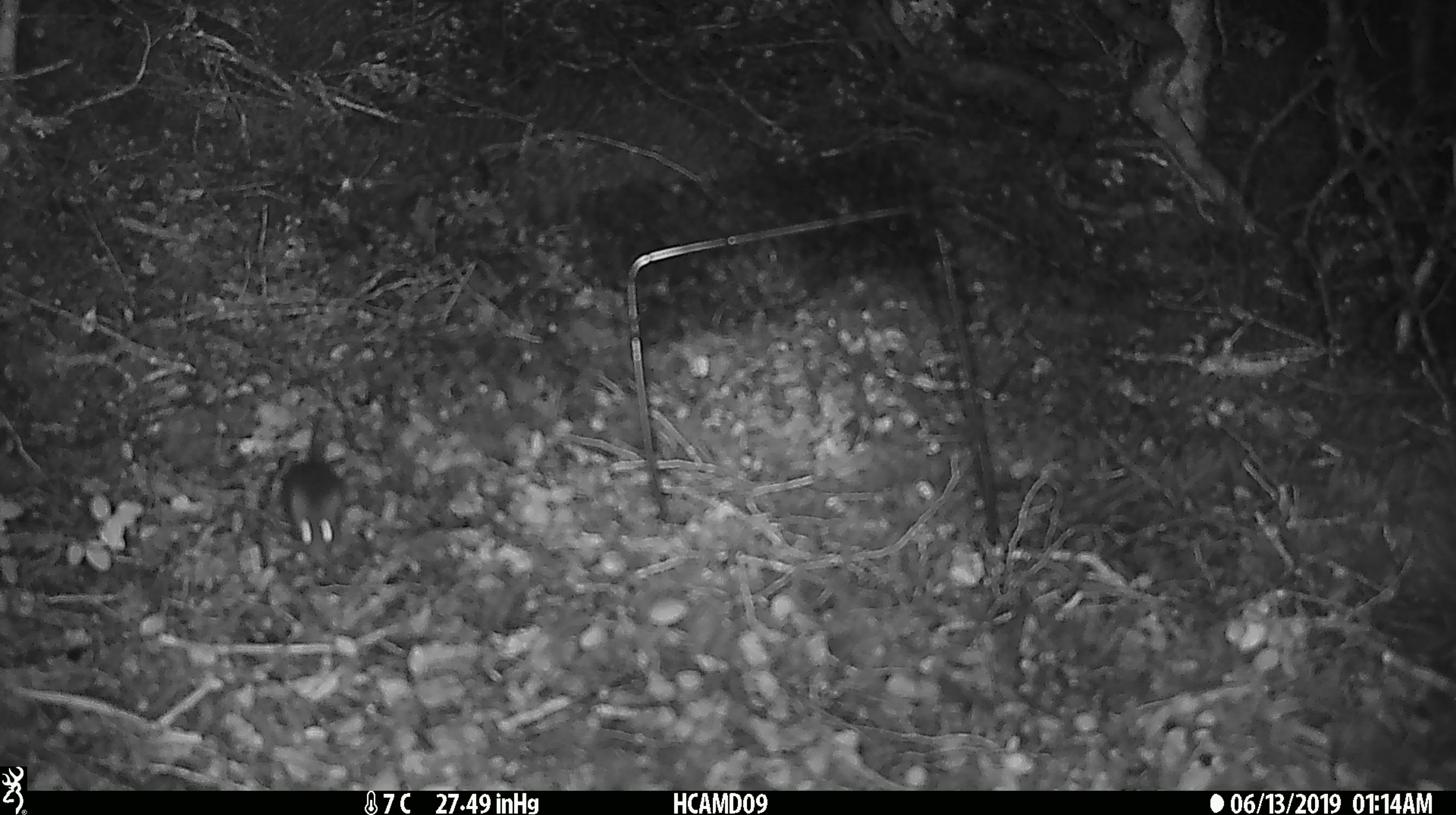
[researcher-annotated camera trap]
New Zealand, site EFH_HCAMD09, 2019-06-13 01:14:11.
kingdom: Animalia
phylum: Chordata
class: Mammalia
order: Rodentia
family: Muridae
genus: Mus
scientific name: Mus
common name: mouse